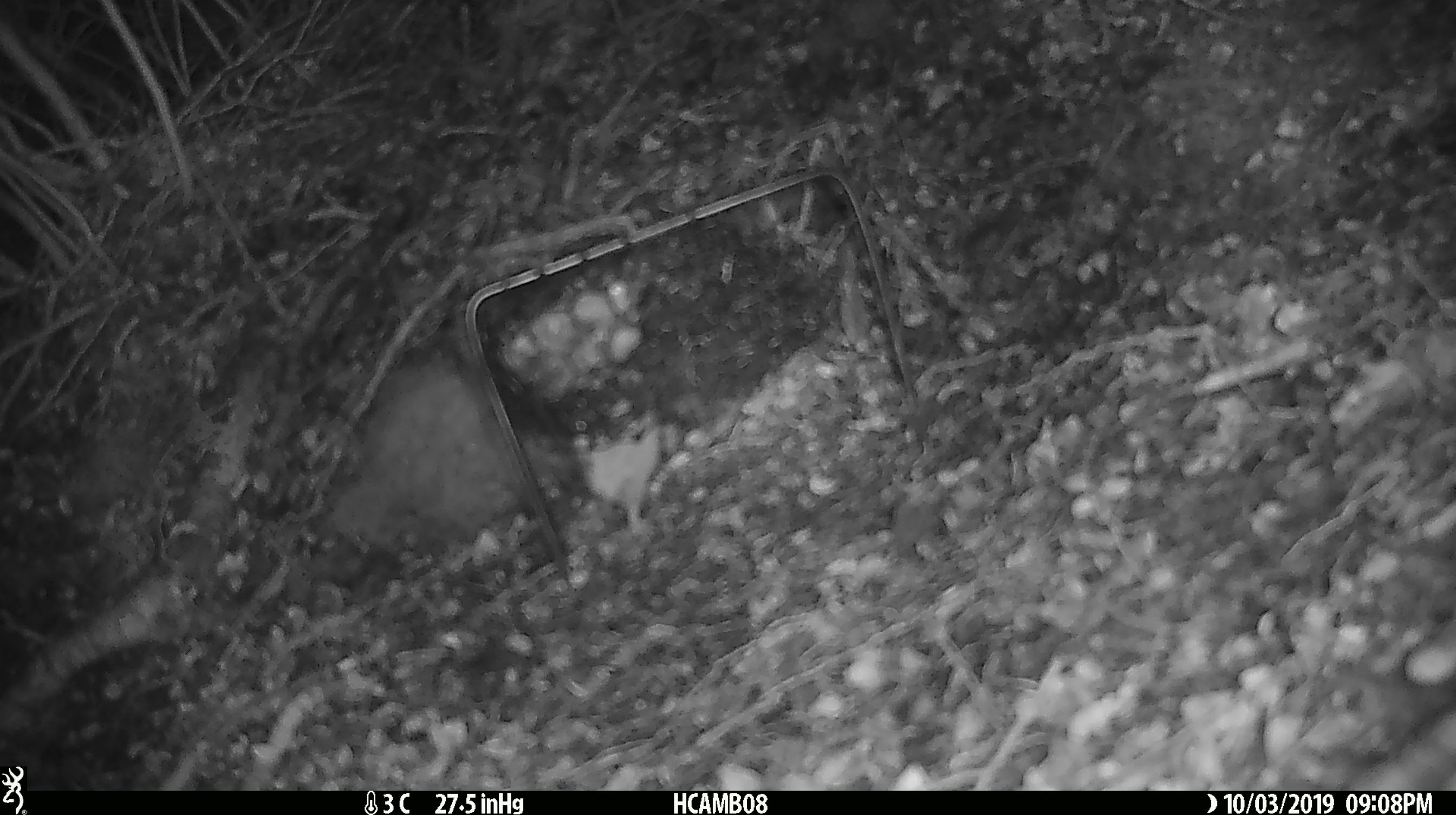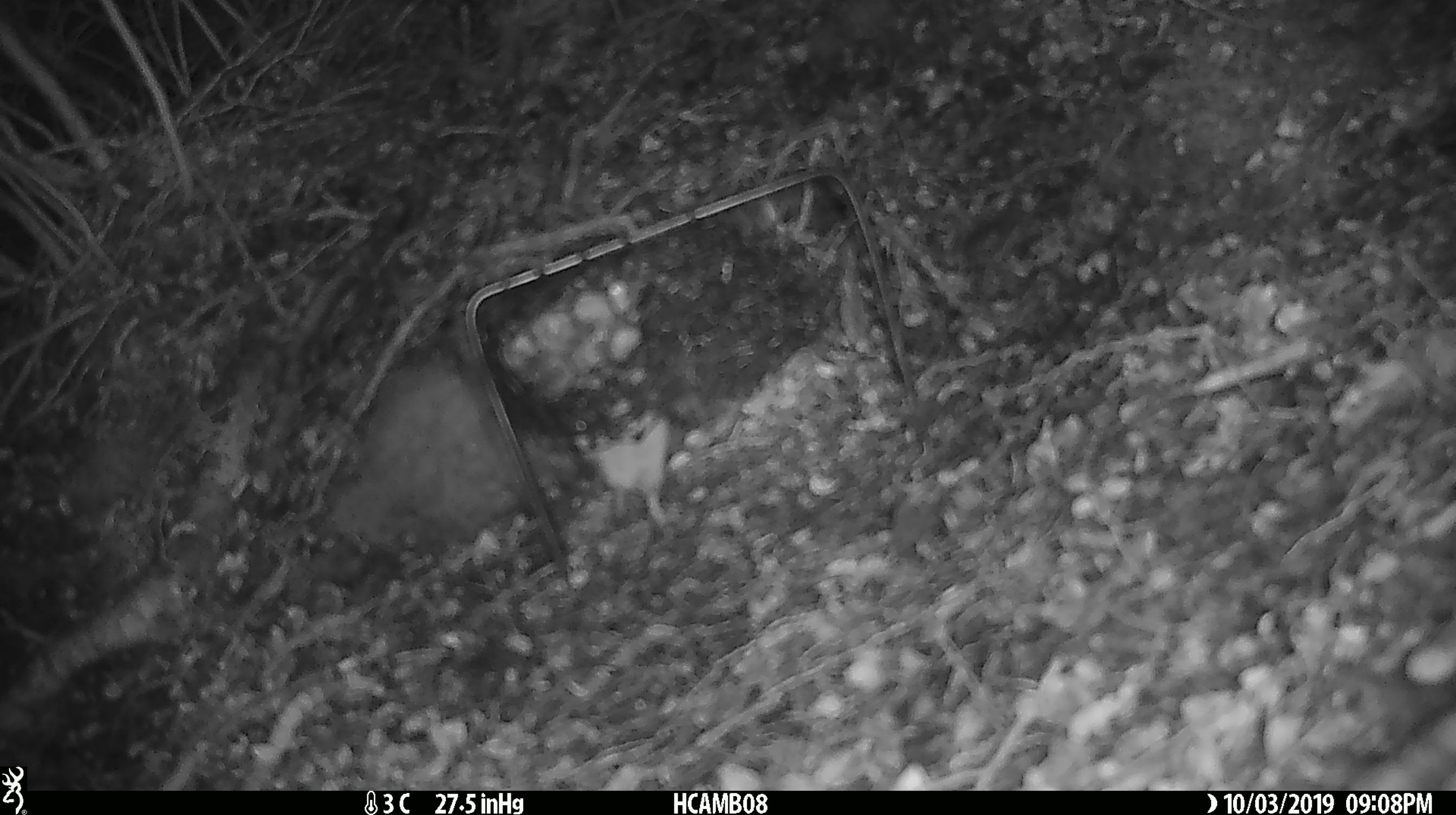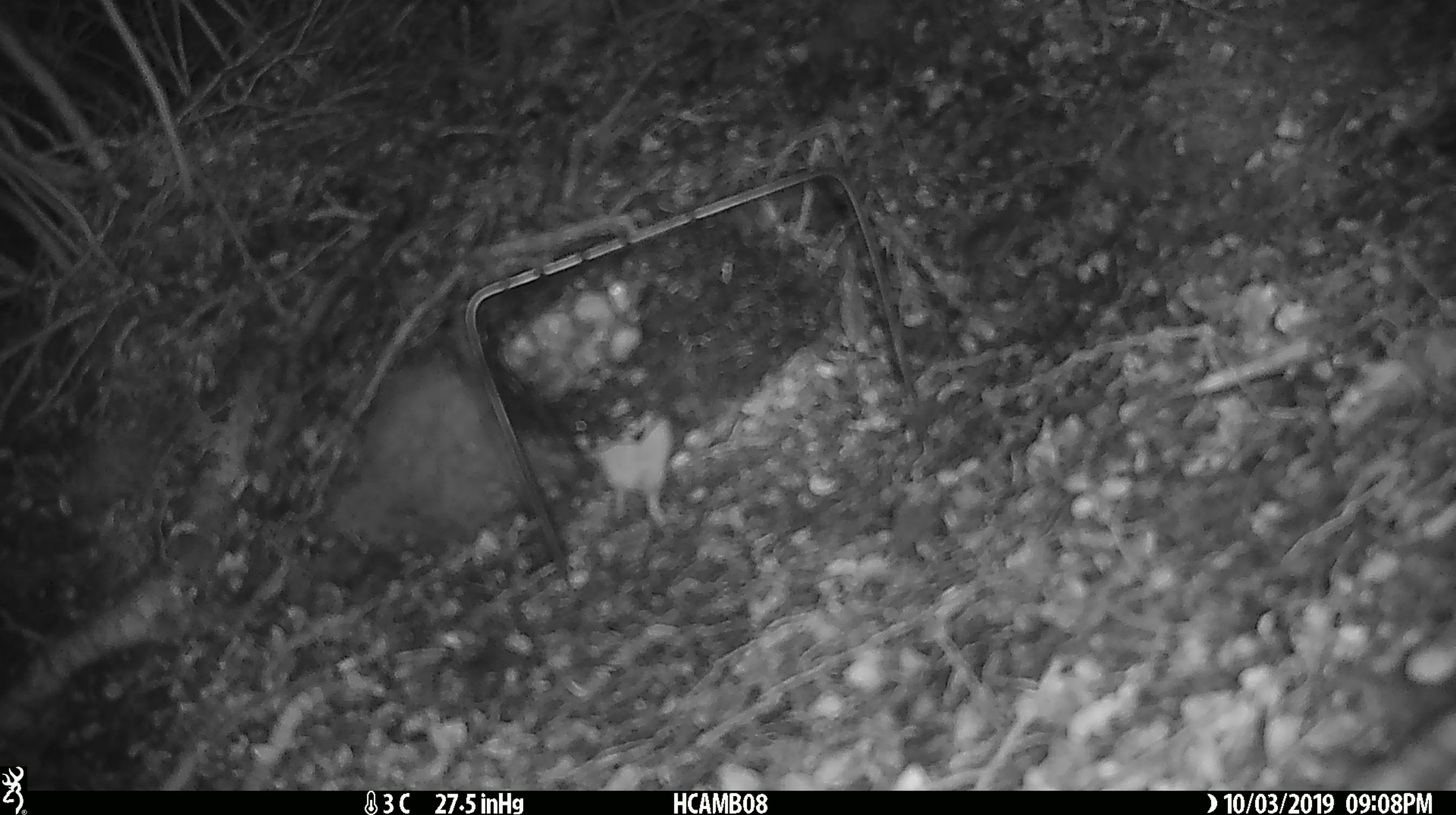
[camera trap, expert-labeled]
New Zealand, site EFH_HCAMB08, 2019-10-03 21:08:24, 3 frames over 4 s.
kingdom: Animalia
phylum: Chordata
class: Mammalia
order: Rodentia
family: Muridae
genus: Mus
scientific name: Mus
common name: mouse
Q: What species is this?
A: Mouse (Mus).